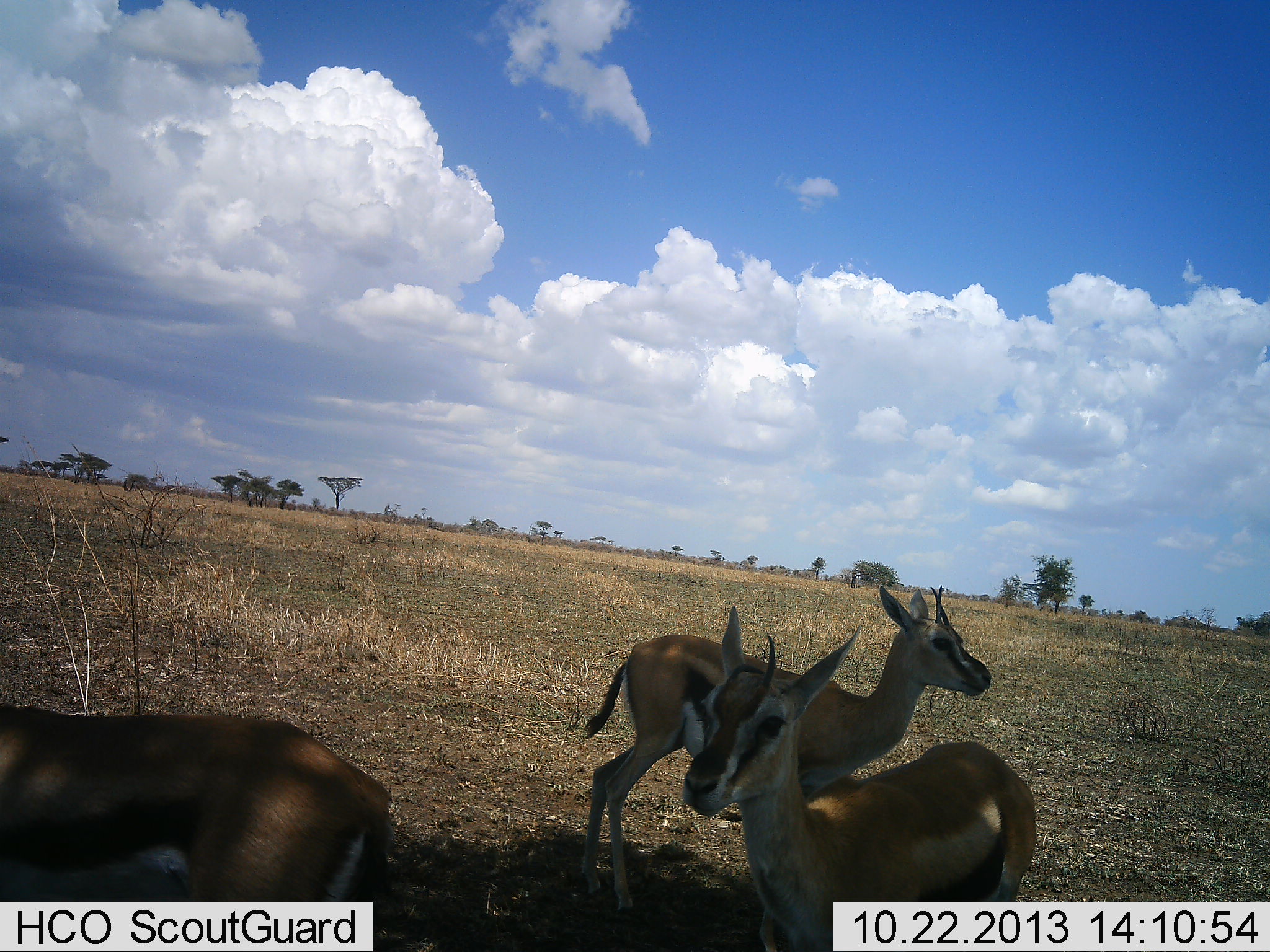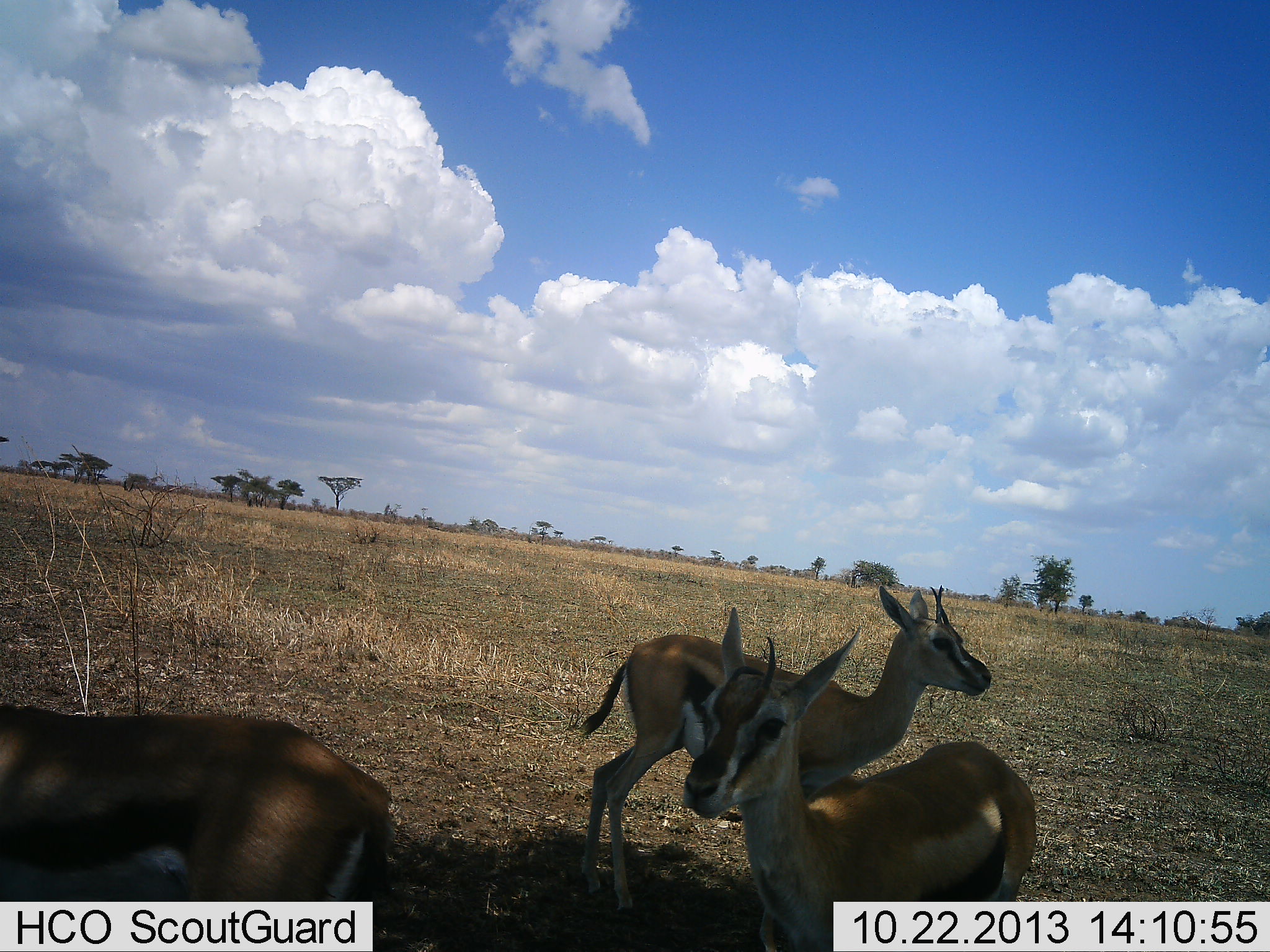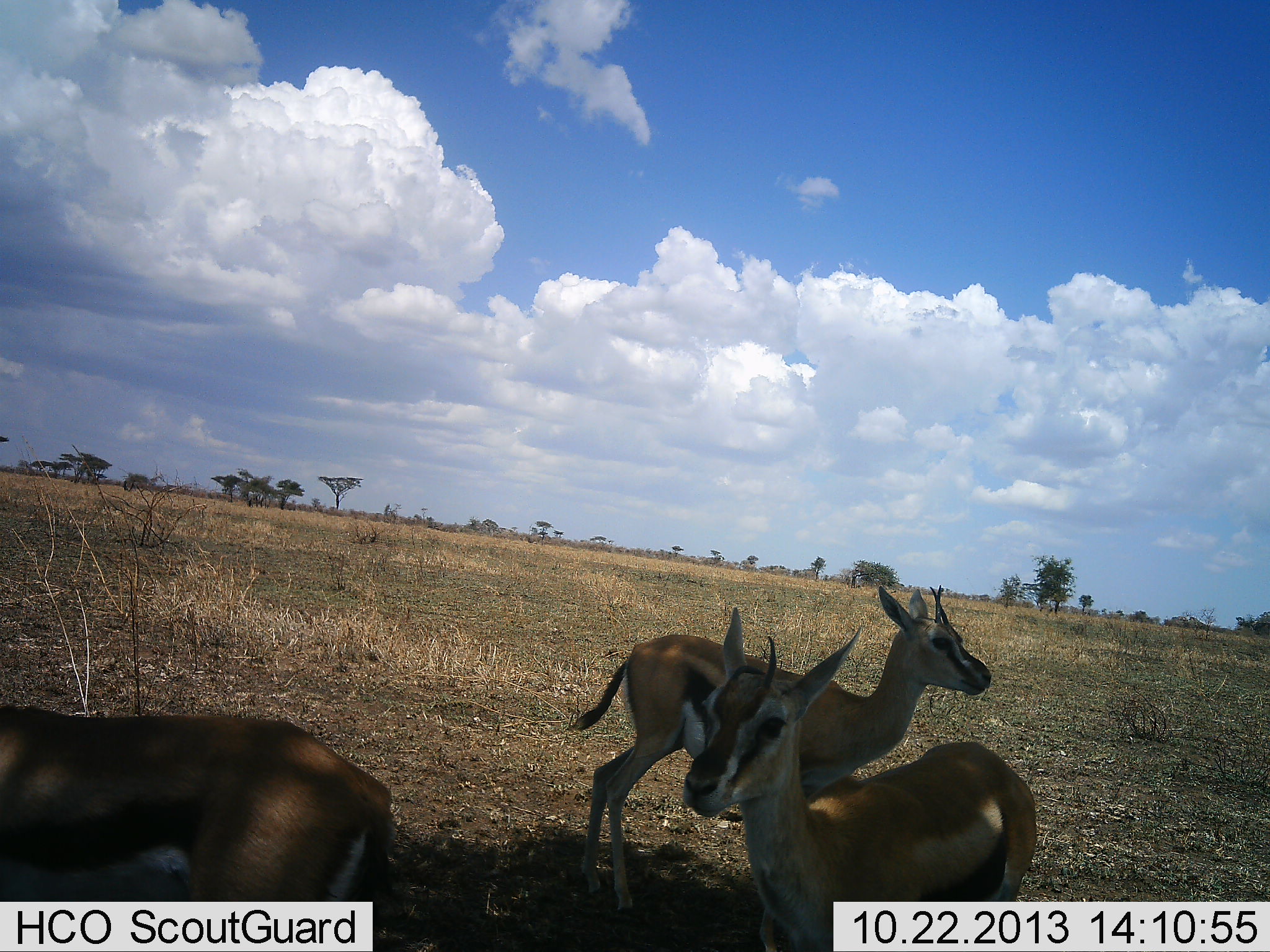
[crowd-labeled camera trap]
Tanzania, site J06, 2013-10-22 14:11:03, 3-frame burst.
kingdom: Animalia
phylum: Chordata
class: Mammalia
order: Artiodactyla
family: Bovidae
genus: Eudorcas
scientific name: Eudorcas thomsonii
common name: thomson's gazelle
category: gazellethomsons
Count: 3.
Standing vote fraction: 89%.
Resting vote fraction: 0%.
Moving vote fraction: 11%.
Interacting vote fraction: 0%.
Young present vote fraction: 0%.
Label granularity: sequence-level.